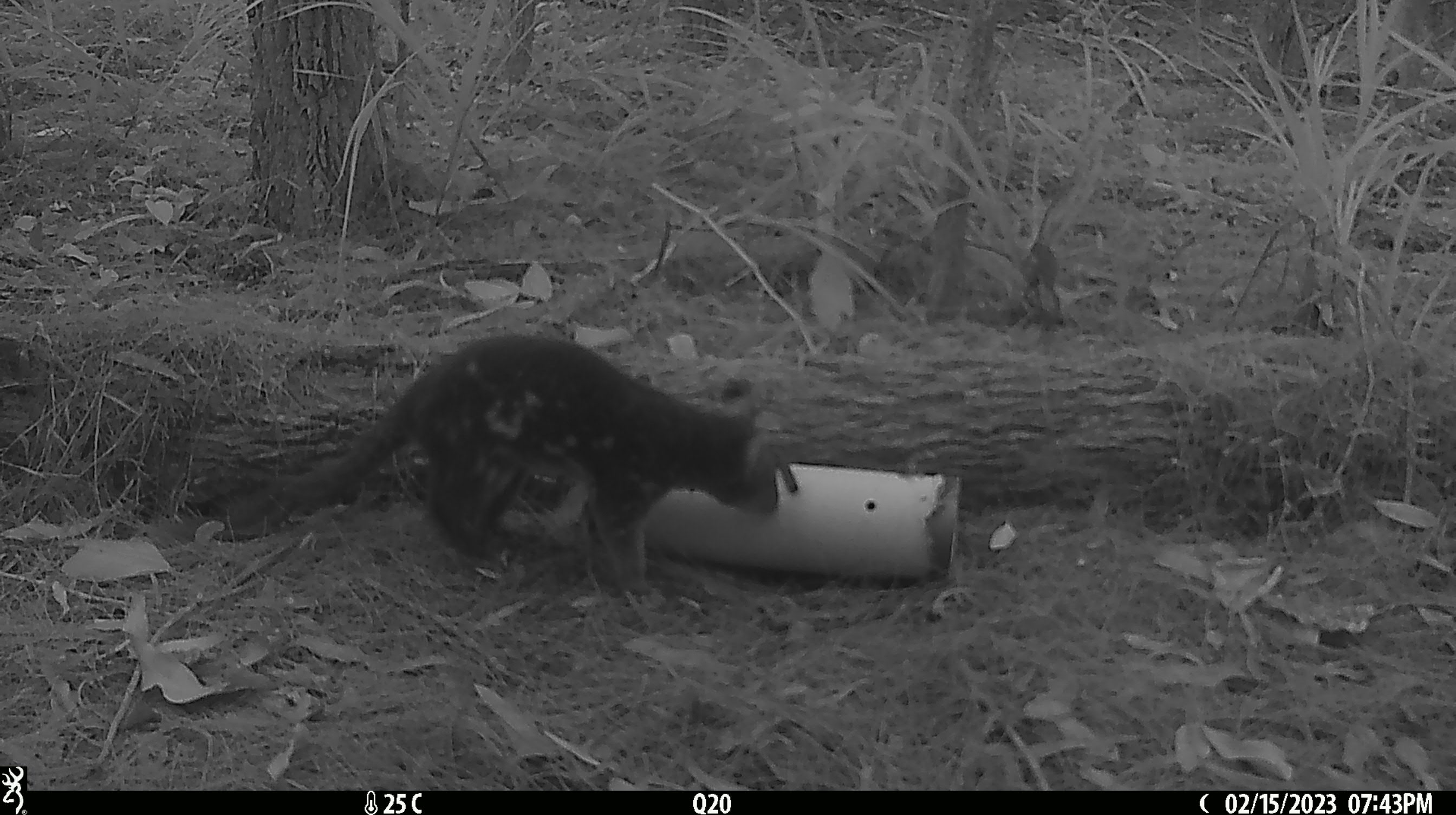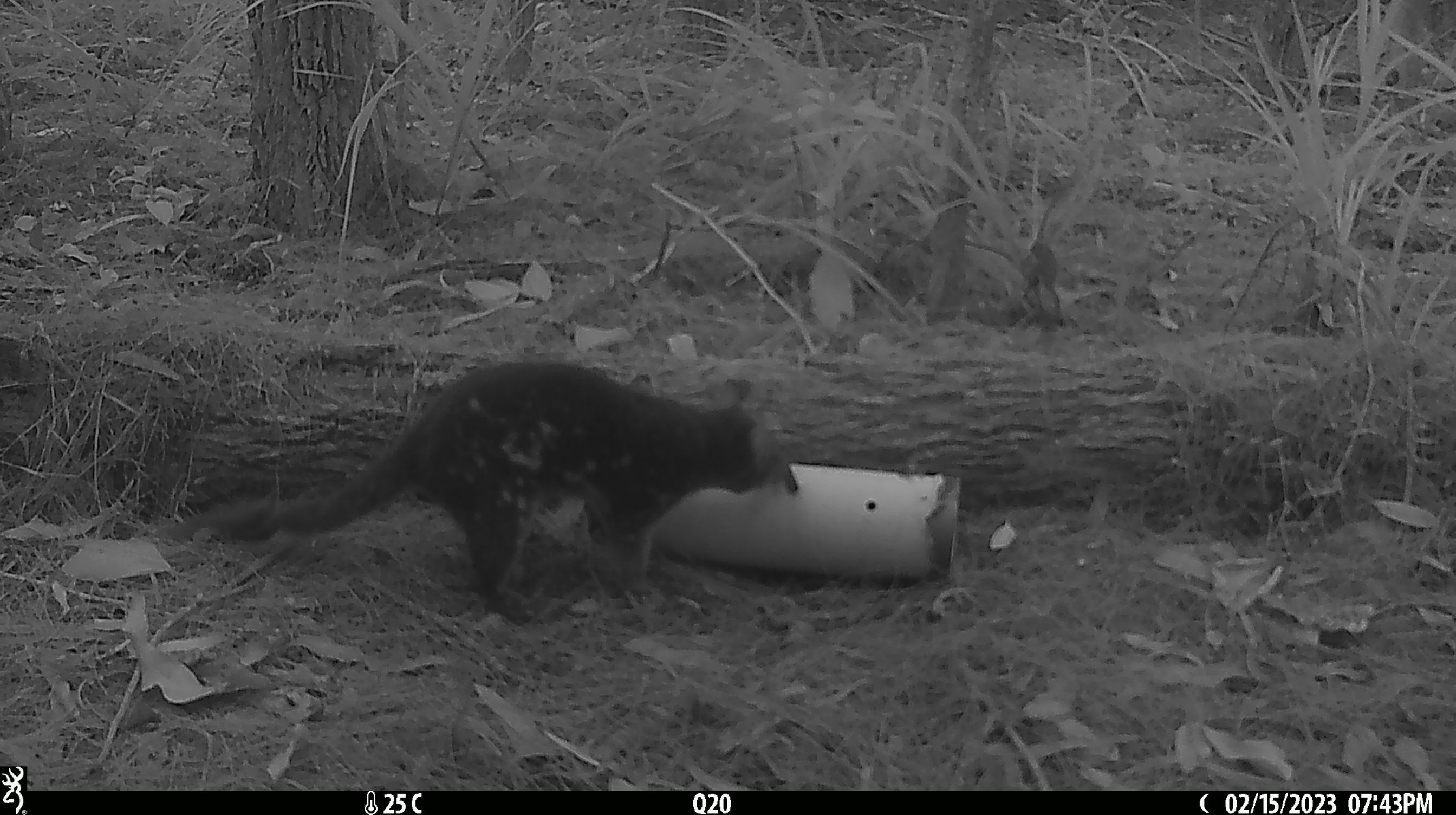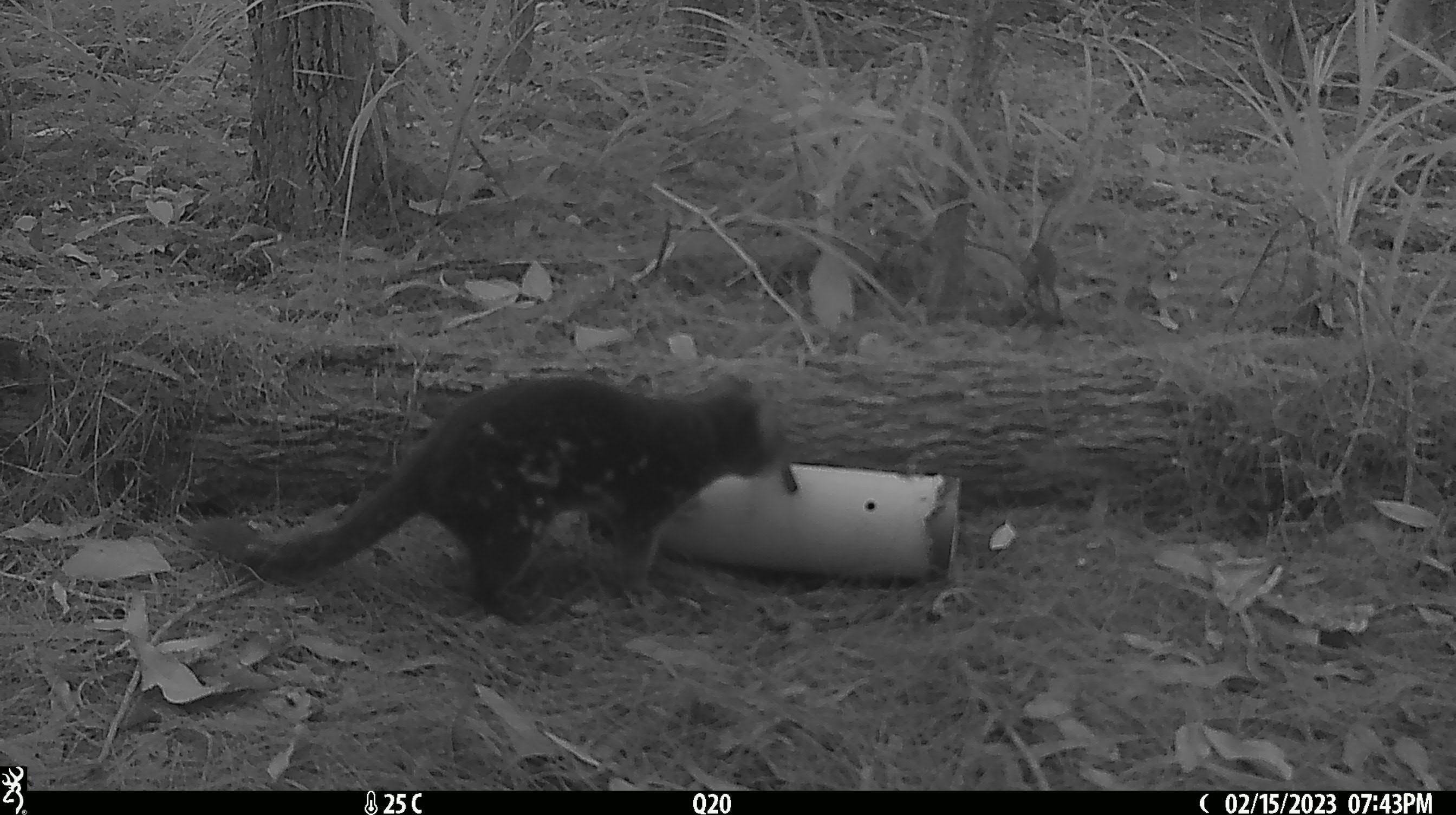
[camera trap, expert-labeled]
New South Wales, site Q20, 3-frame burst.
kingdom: Animalia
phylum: Chordata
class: Mammalia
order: Dasyuromorphia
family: Dasyuridae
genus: Dasyurus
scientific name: Dasyurus maculatus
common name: spotted-tailed quoll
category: quoll